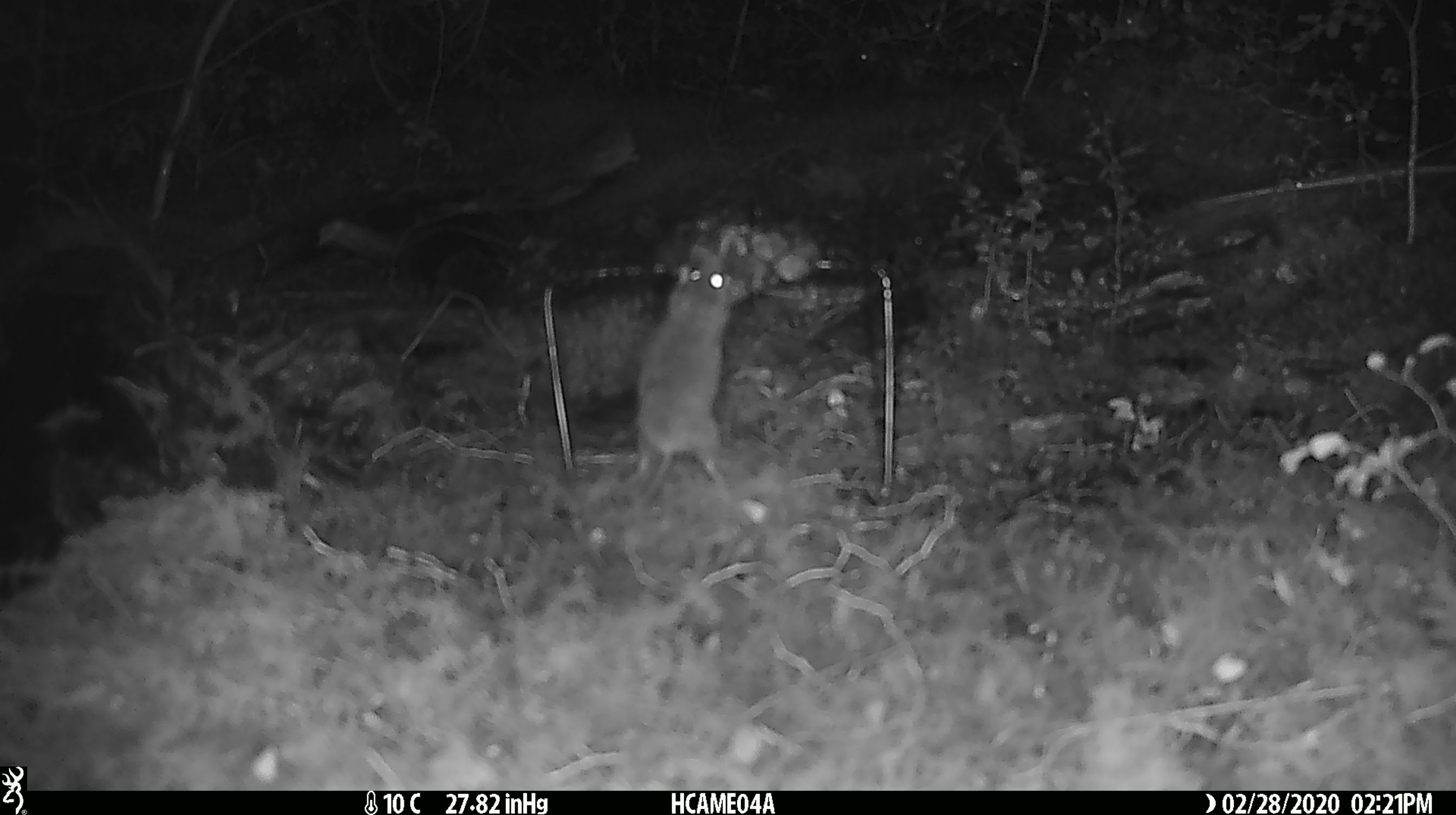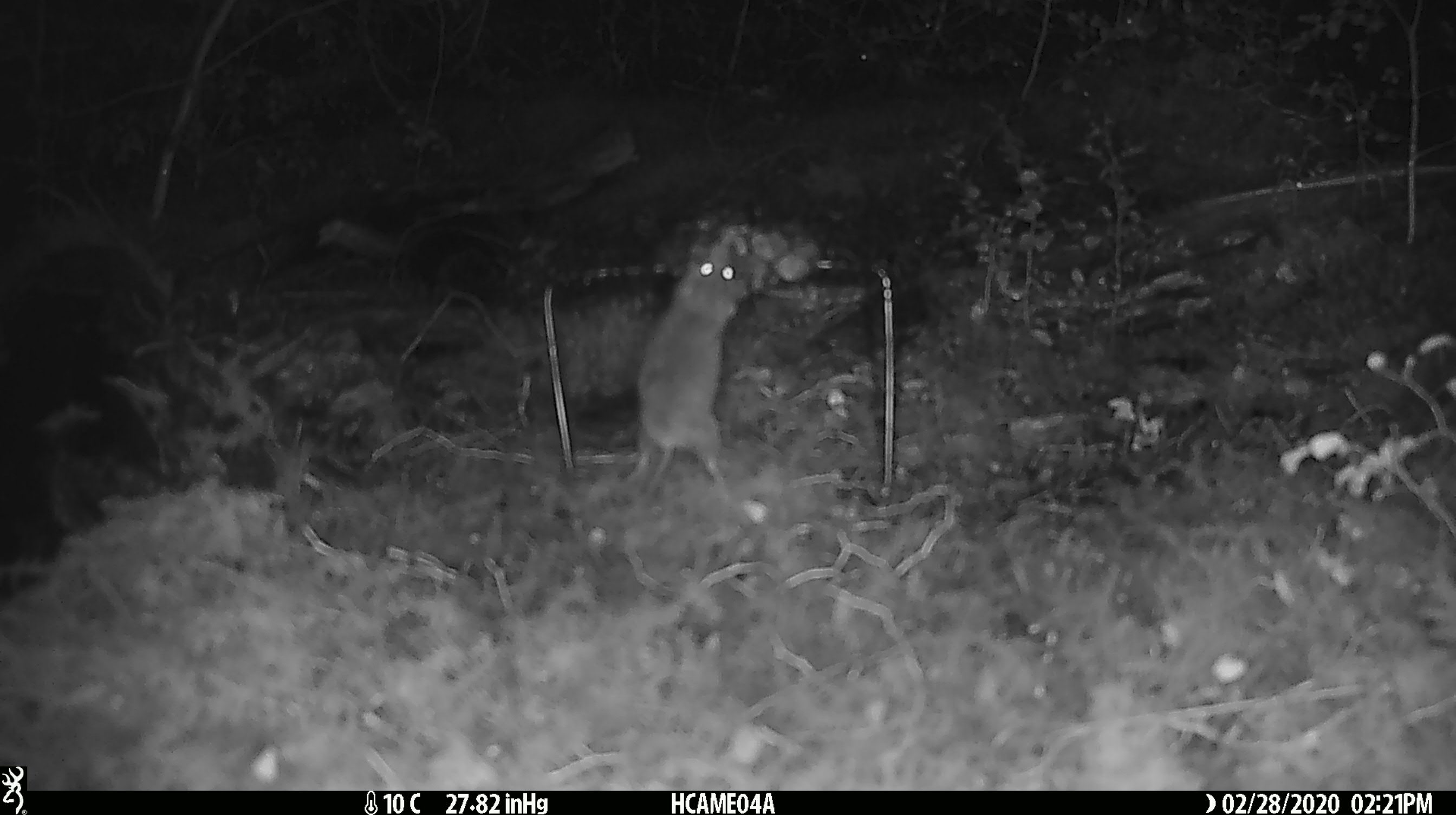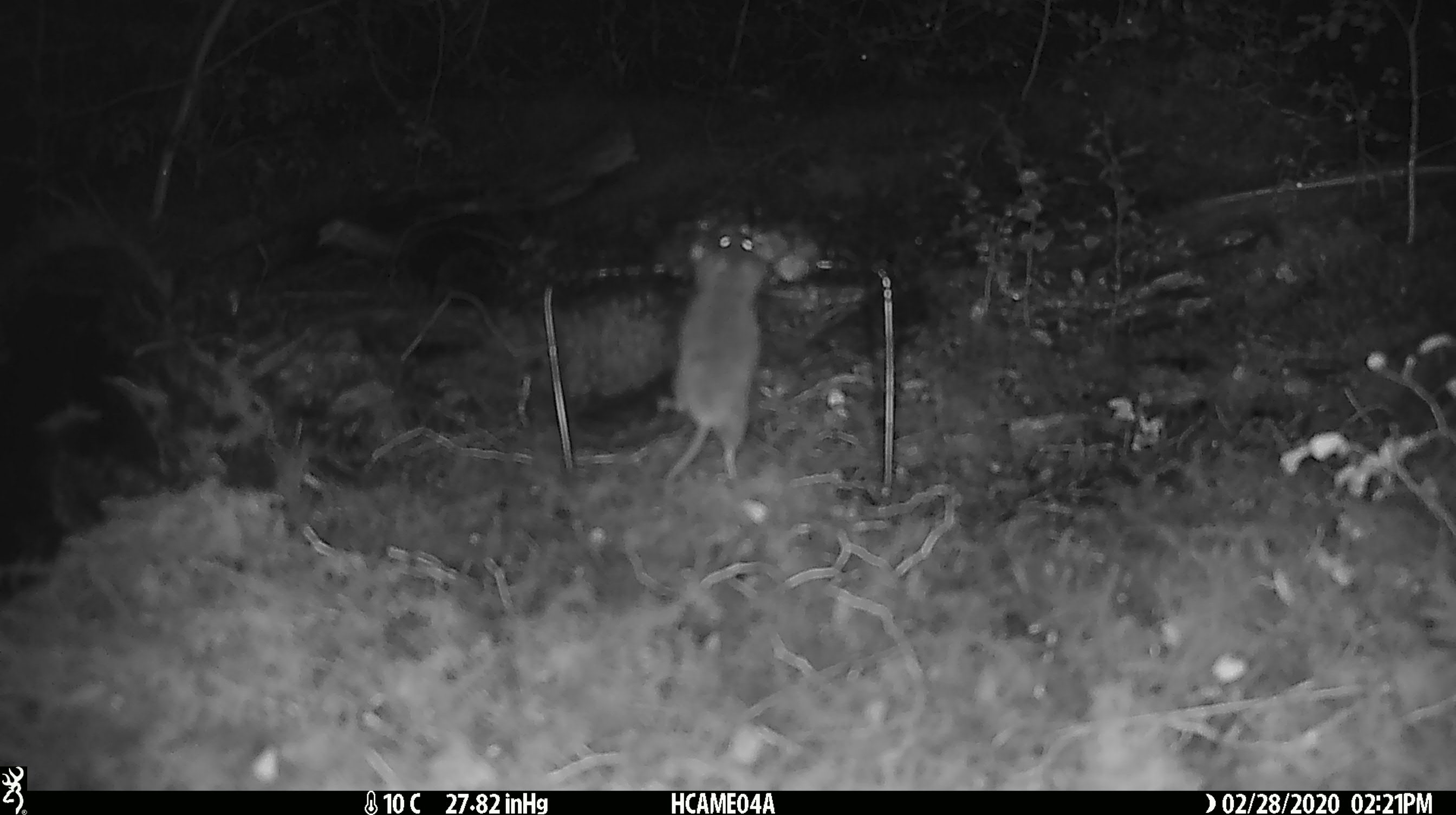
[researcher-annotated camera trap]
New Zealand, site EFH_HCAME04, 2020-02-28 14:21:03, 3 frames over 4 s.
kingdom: Animalia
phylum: Chordata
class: Mammalia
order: Rodentia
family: Muridae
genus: Mus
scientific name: Mus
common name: mouse